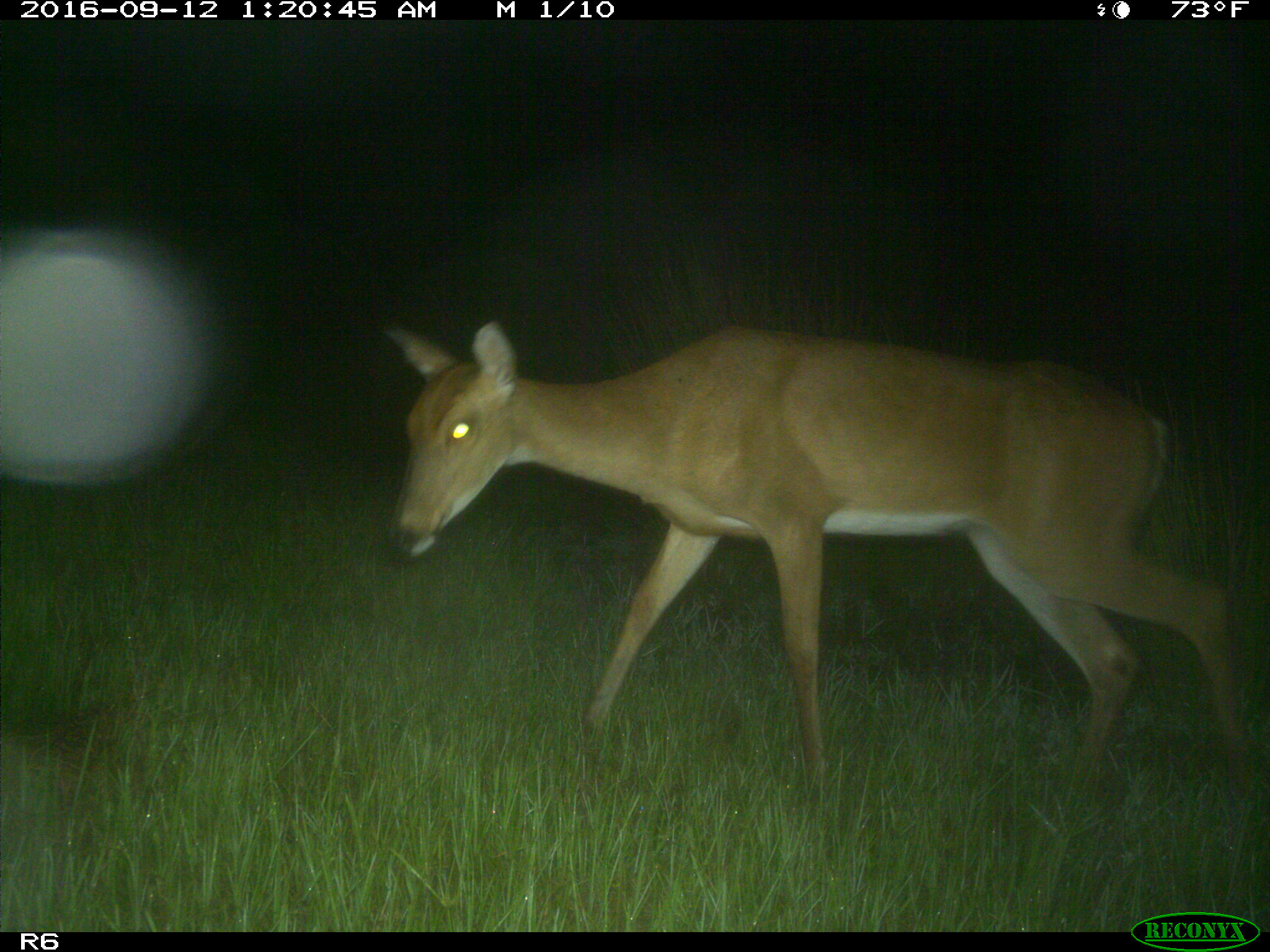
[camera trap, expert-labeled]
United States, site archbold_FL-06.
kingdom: Animalia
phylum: Chordata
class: Mammalia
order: Artiodactyla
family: Cervidae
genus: Odocoileus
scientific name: Odocoileus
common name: deer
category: unidentified deer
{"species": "unidentified deer (deer) (Odocoileus)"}